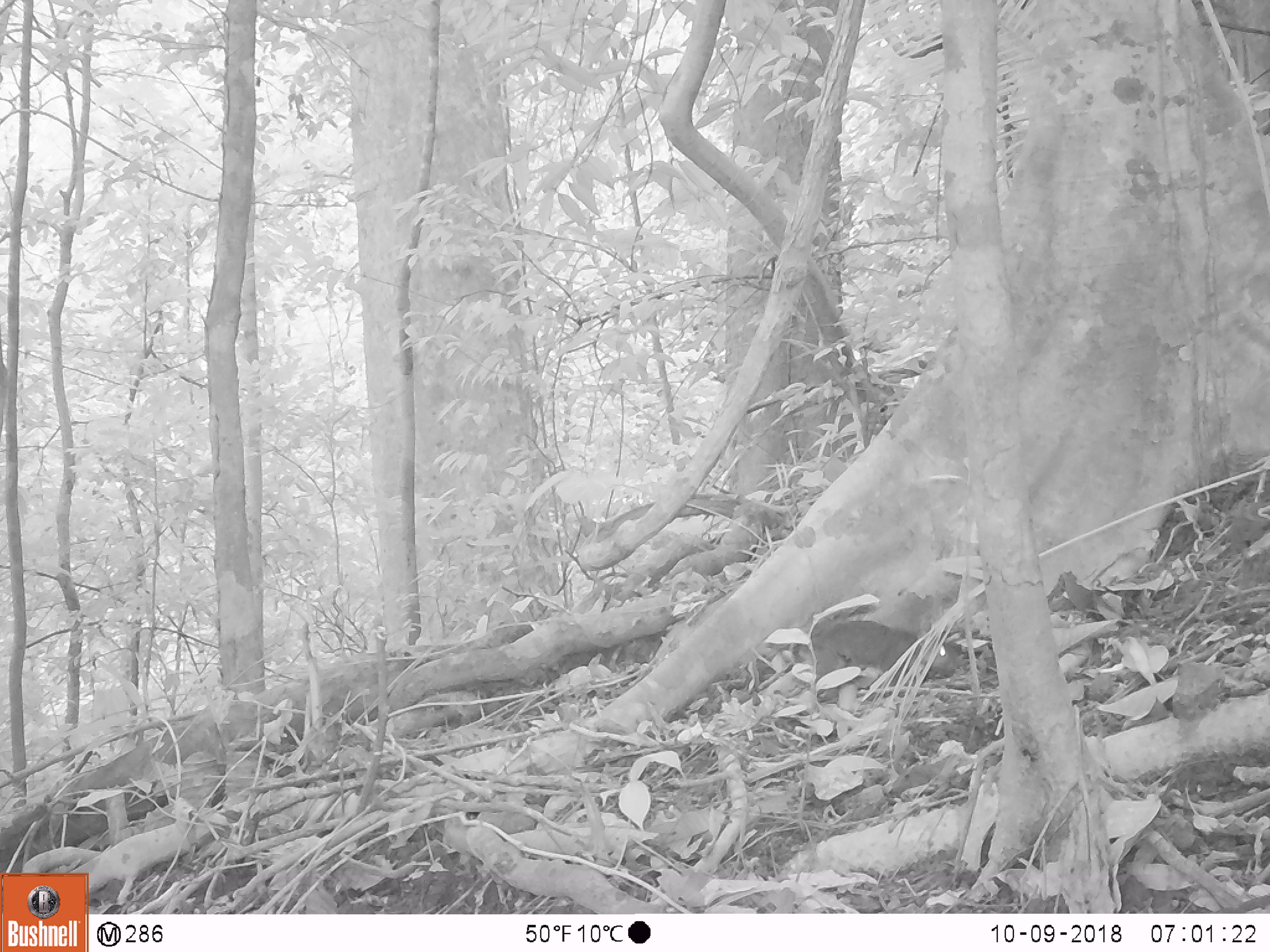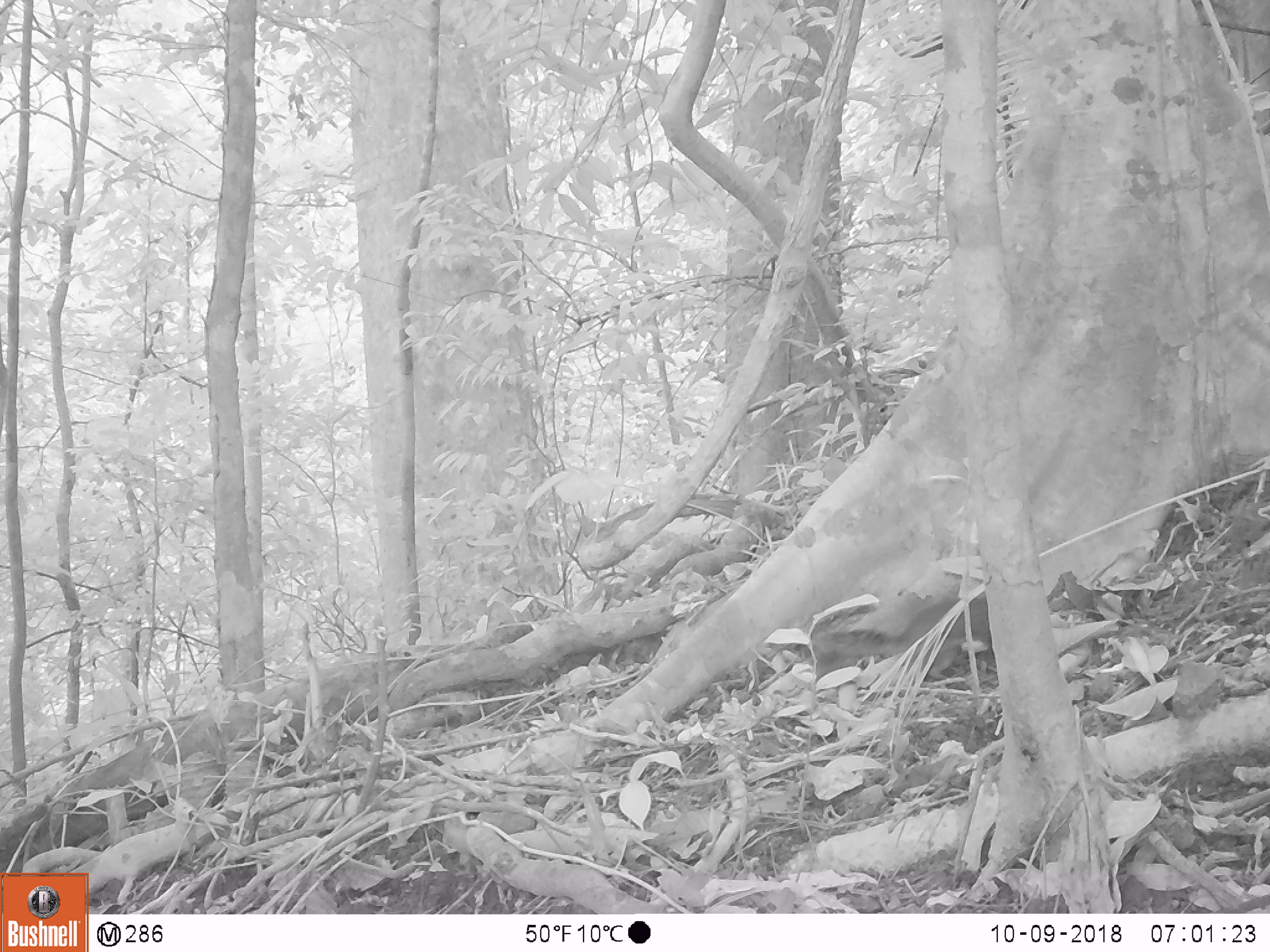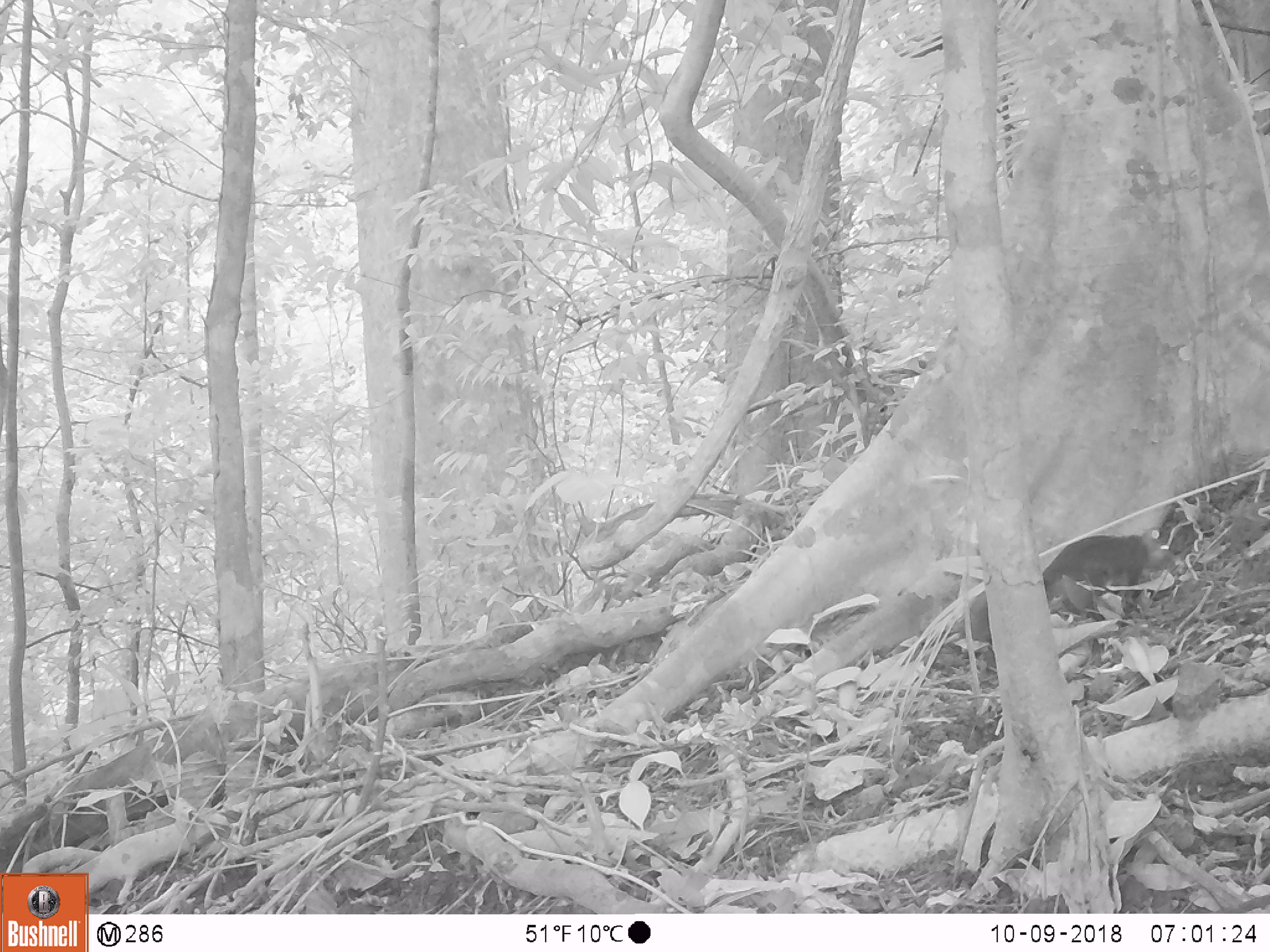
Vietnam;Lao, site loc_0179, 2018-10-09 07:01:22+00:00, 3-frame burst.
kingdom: Animalia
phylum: Chordata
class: Mammalia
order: Rodentia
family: Sciuridae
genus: Dremomys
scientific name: Dremomys rufigenis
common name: red-cheeked squirrel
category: red cheeked squirrel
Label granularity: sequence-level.